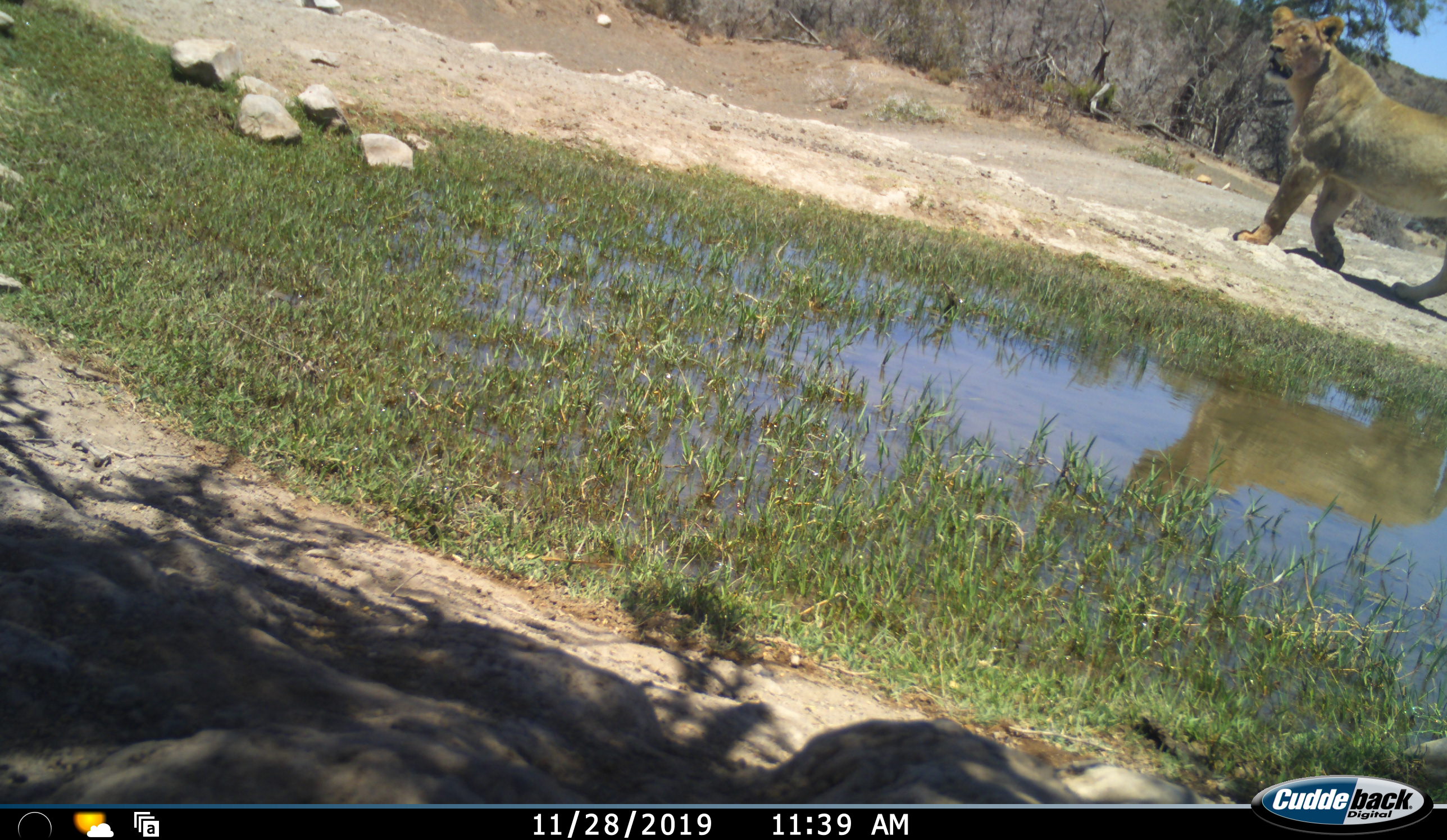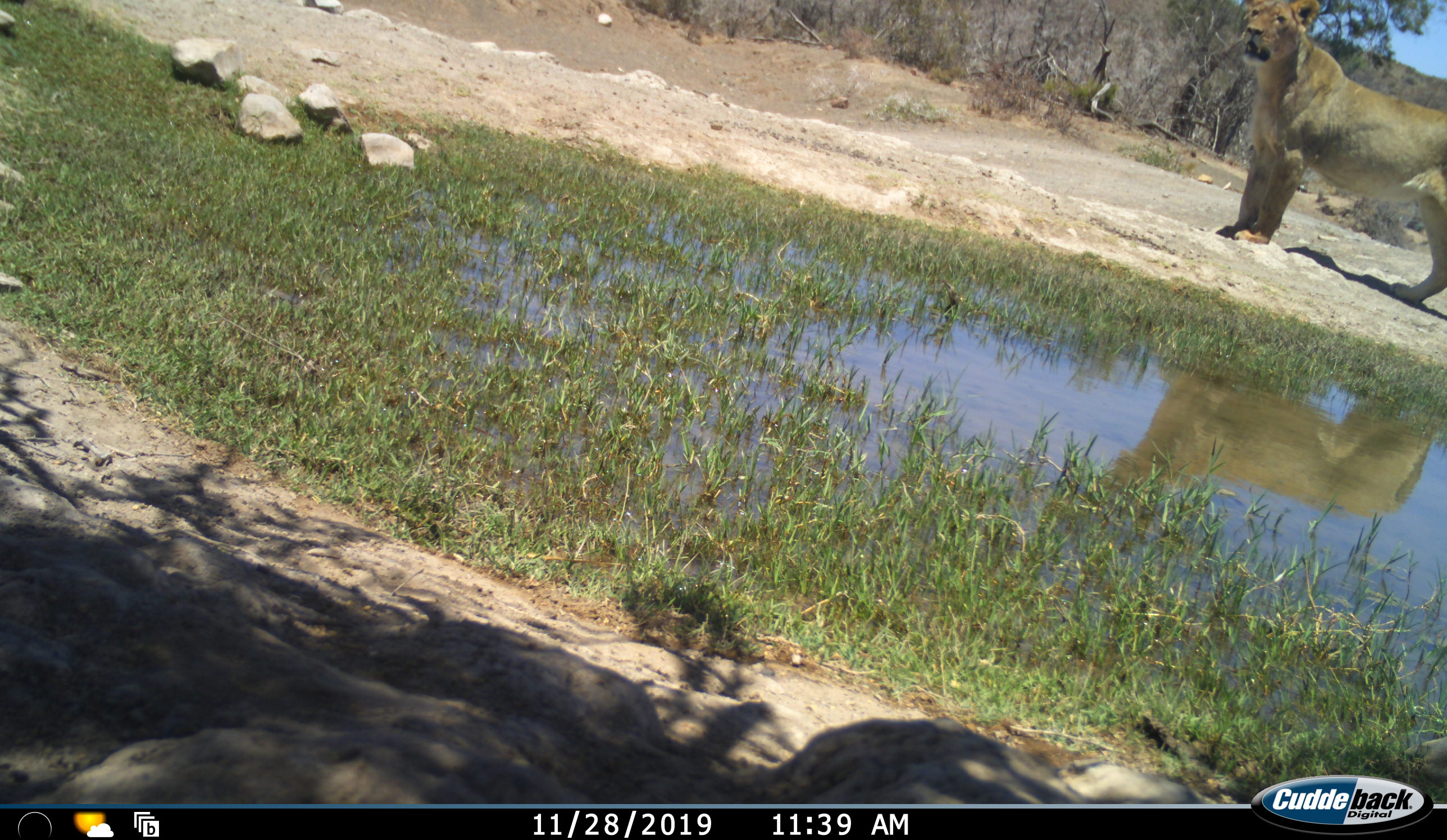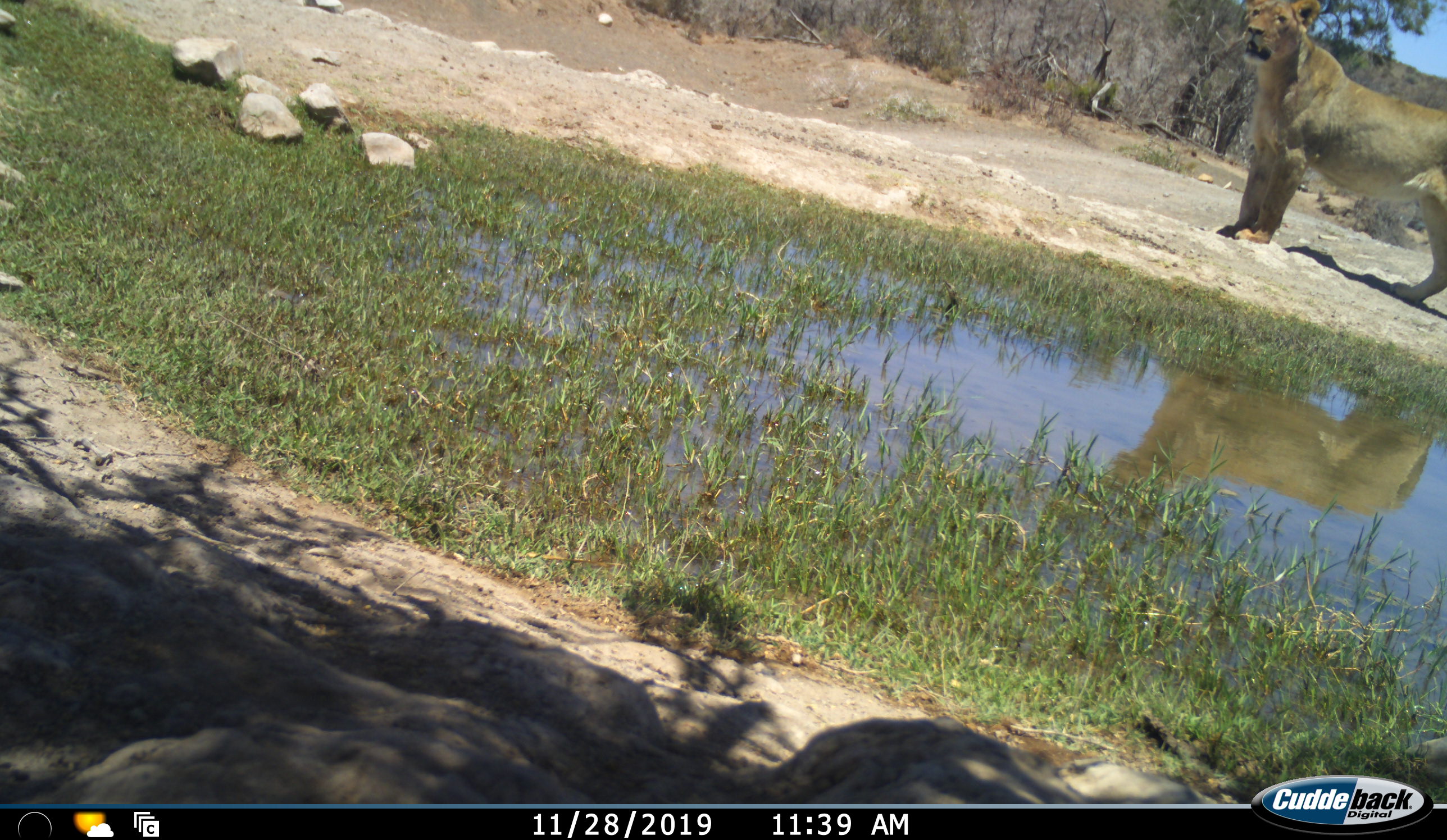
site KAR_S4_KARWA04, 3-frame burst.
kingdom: Animalia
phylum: Chordata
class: Mammalia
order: Carnivora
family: Felidae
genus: Panthera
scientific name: Panthera leo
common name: lion female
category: lionfemale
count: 1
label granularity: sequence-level